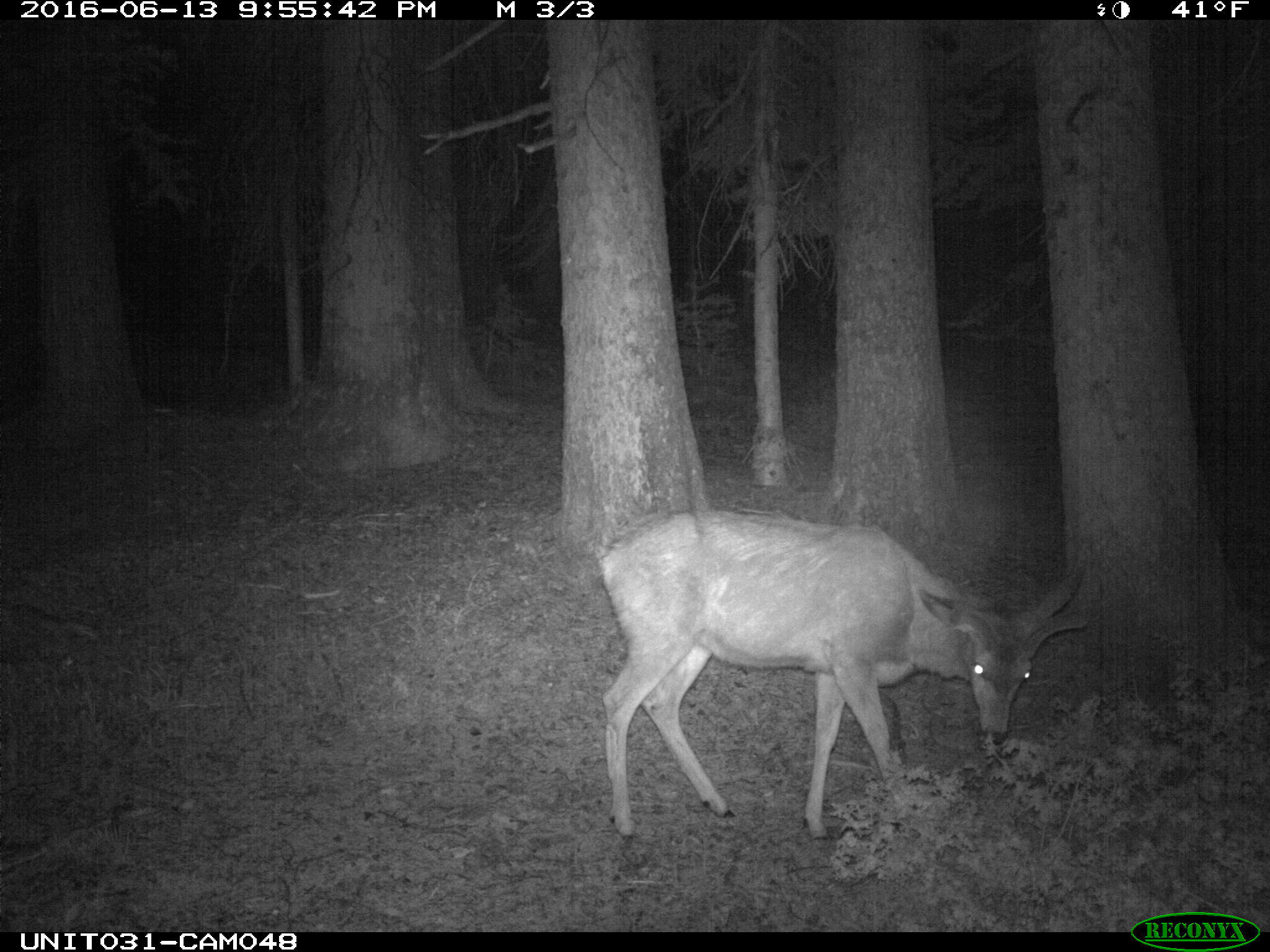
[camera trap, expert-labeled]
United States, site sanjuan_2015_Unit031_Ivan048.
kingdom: Animalia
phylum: Chordata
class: Mammalia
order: Artiodactyla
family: Cervidae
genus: Odocoileus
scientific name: Odocoileus hemionus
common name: mule deer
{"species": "Odocoileus hemionus (mule deer)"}